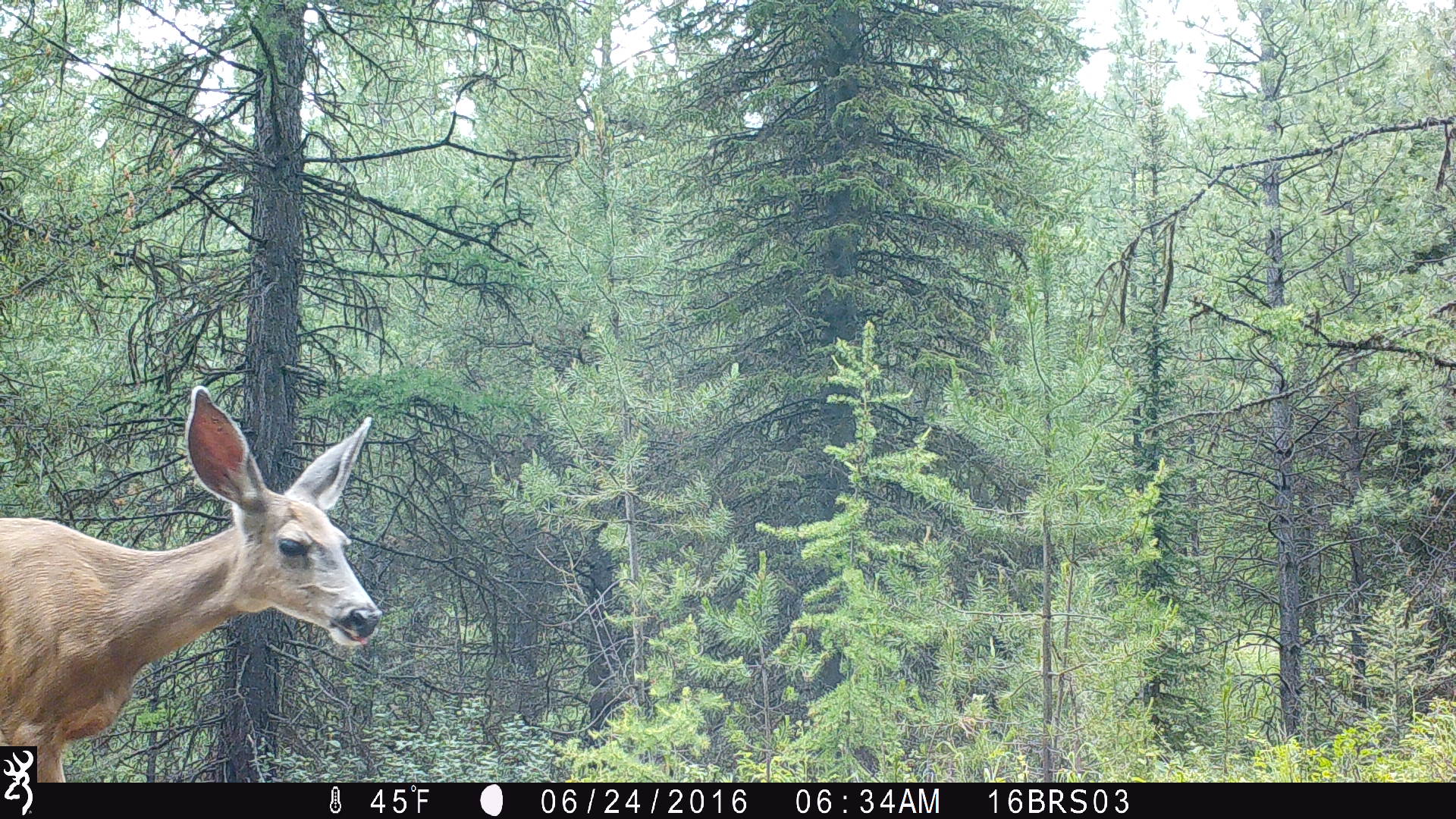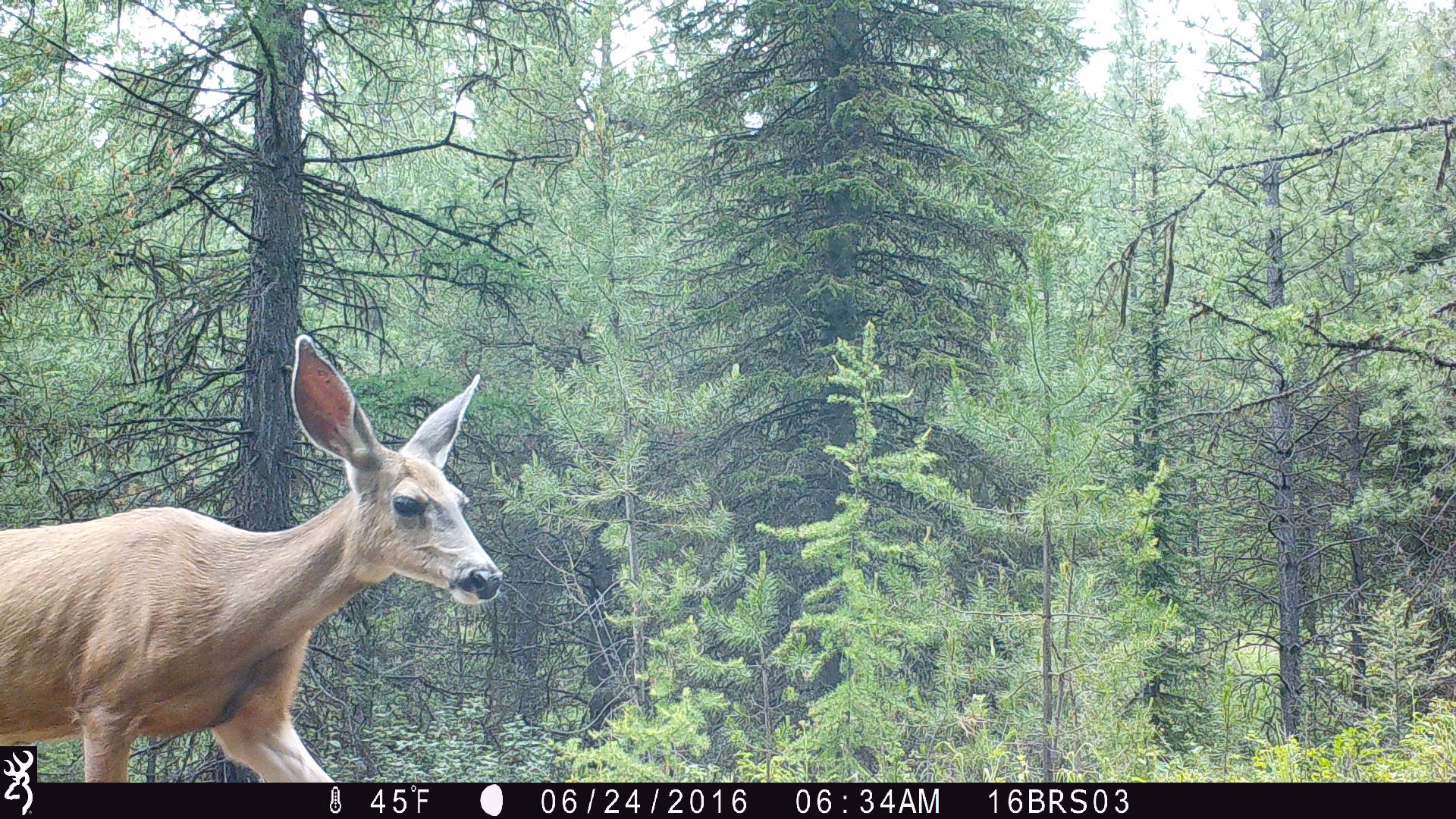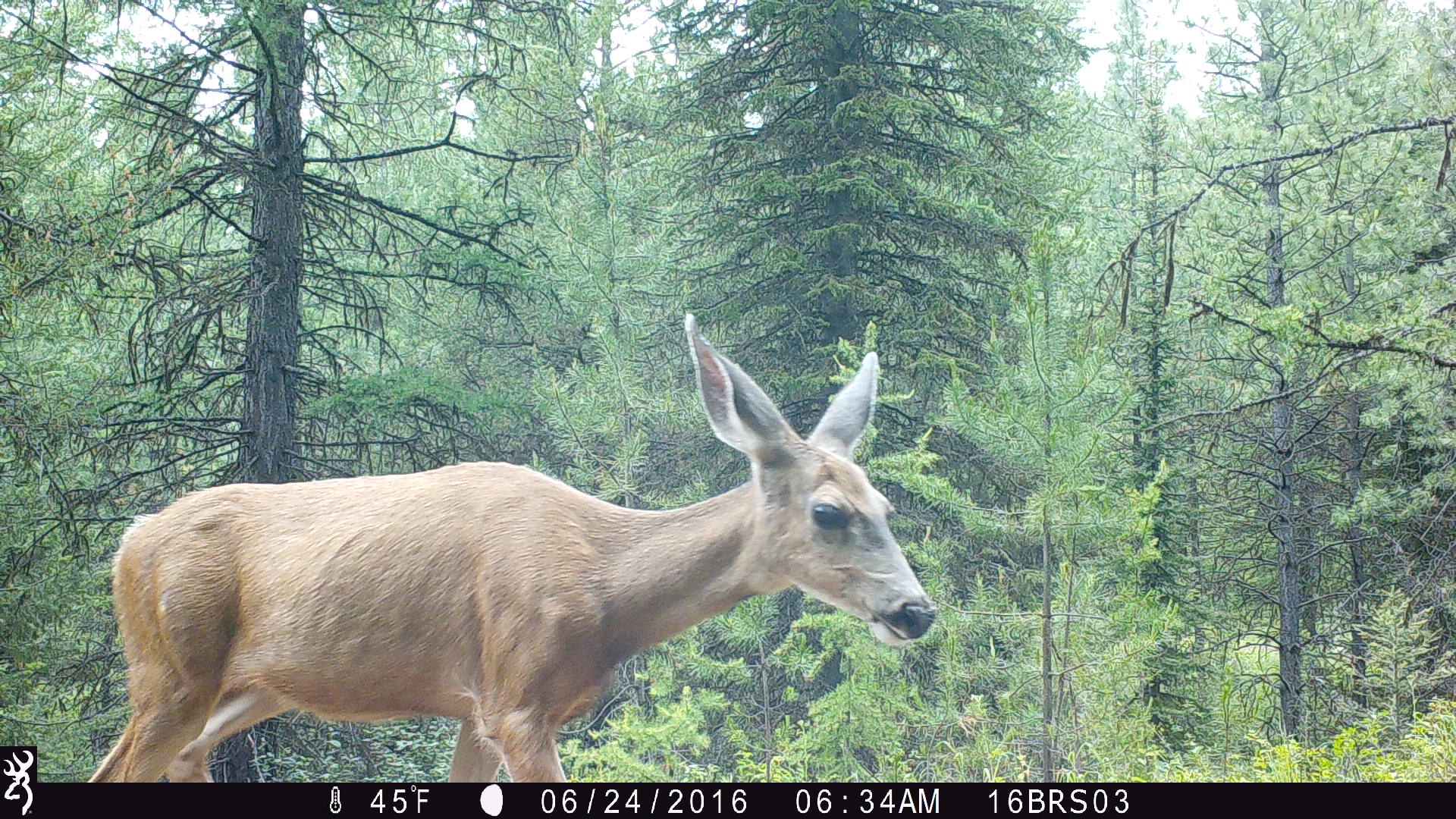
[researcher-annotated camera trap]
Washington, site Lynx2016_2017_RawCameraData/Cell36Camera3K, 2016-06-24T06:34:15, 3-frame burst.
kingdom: Animalia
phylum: Chordata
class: Mammalia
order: Artiodactyla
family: Cervidae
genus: Odocoileus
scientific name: Odocoileus hemionus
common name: mule deer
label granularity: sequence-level